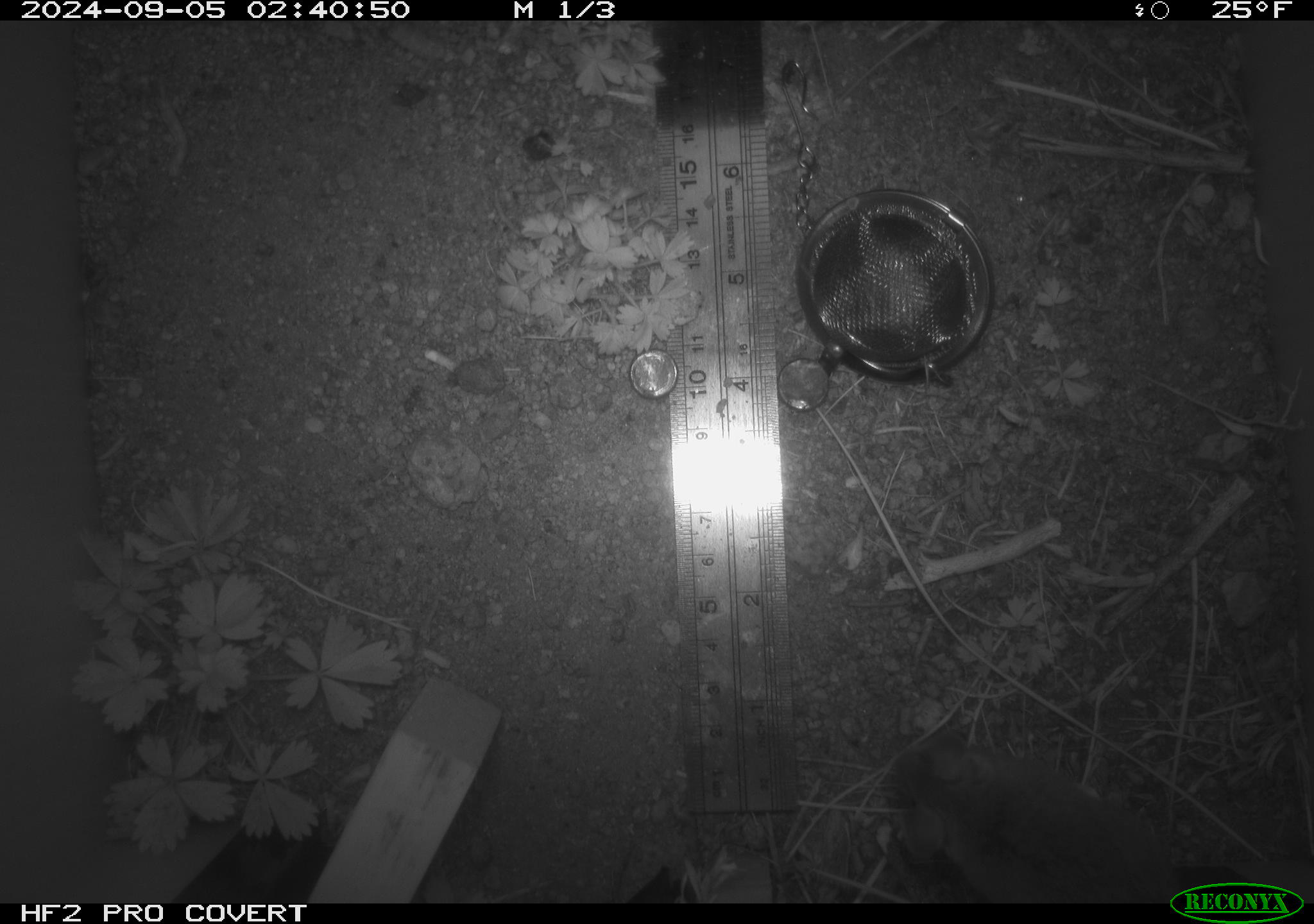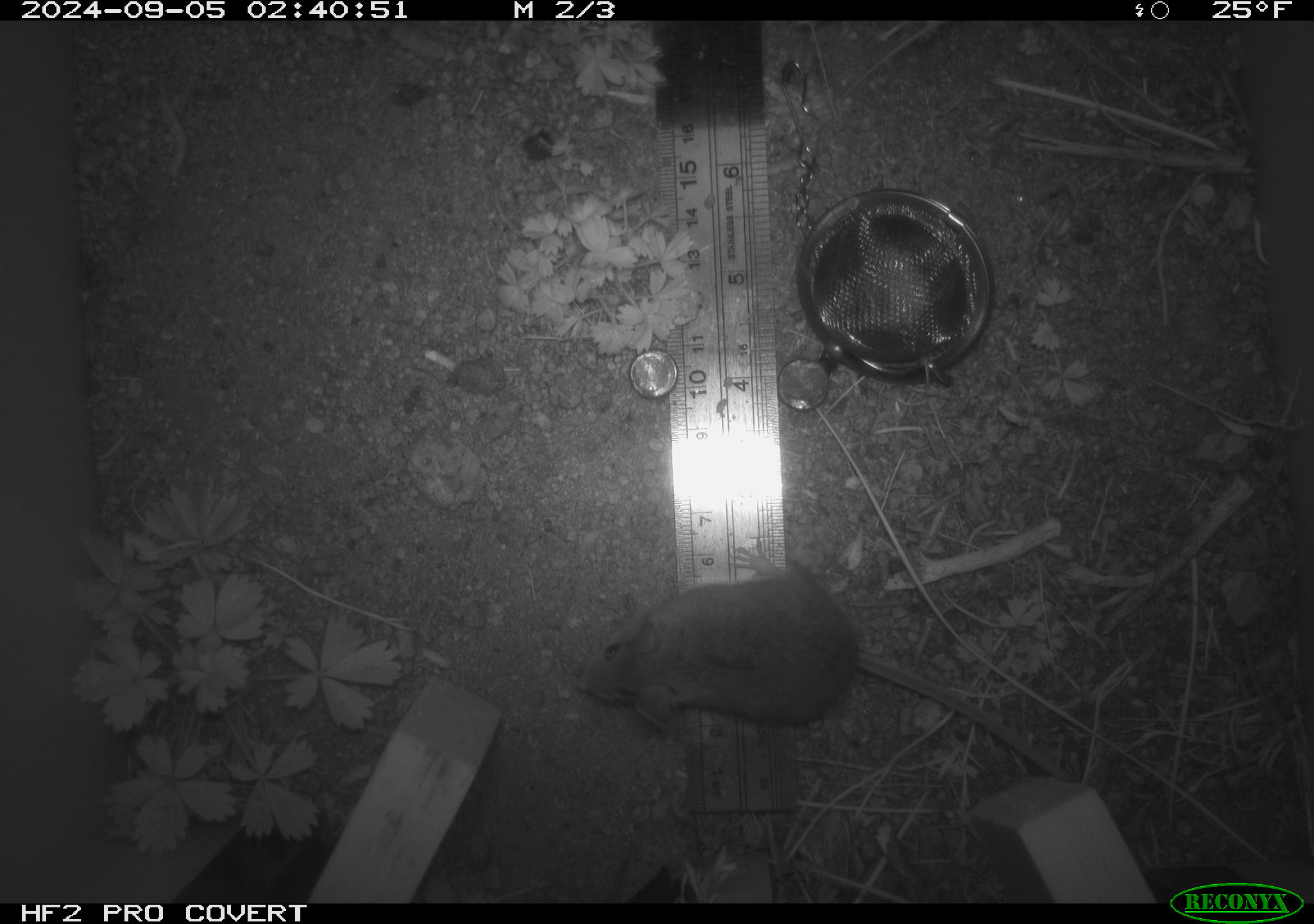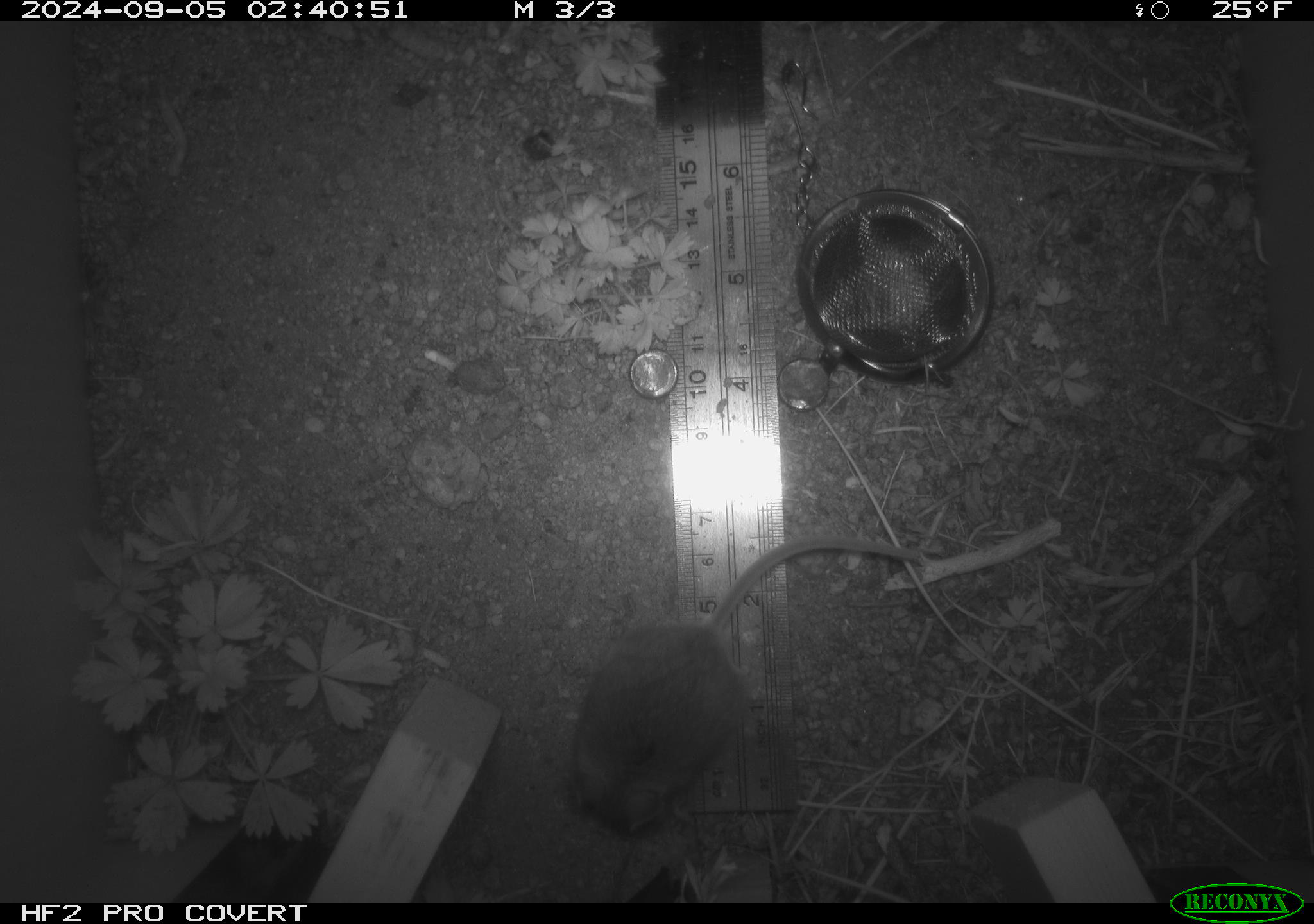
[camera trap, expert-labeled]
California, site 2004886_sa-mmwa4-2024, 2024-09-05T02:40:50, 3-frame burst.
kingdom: Animalia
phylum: Chordata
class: Mammalia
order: Rodentia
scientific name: Rodentia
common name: mouse species